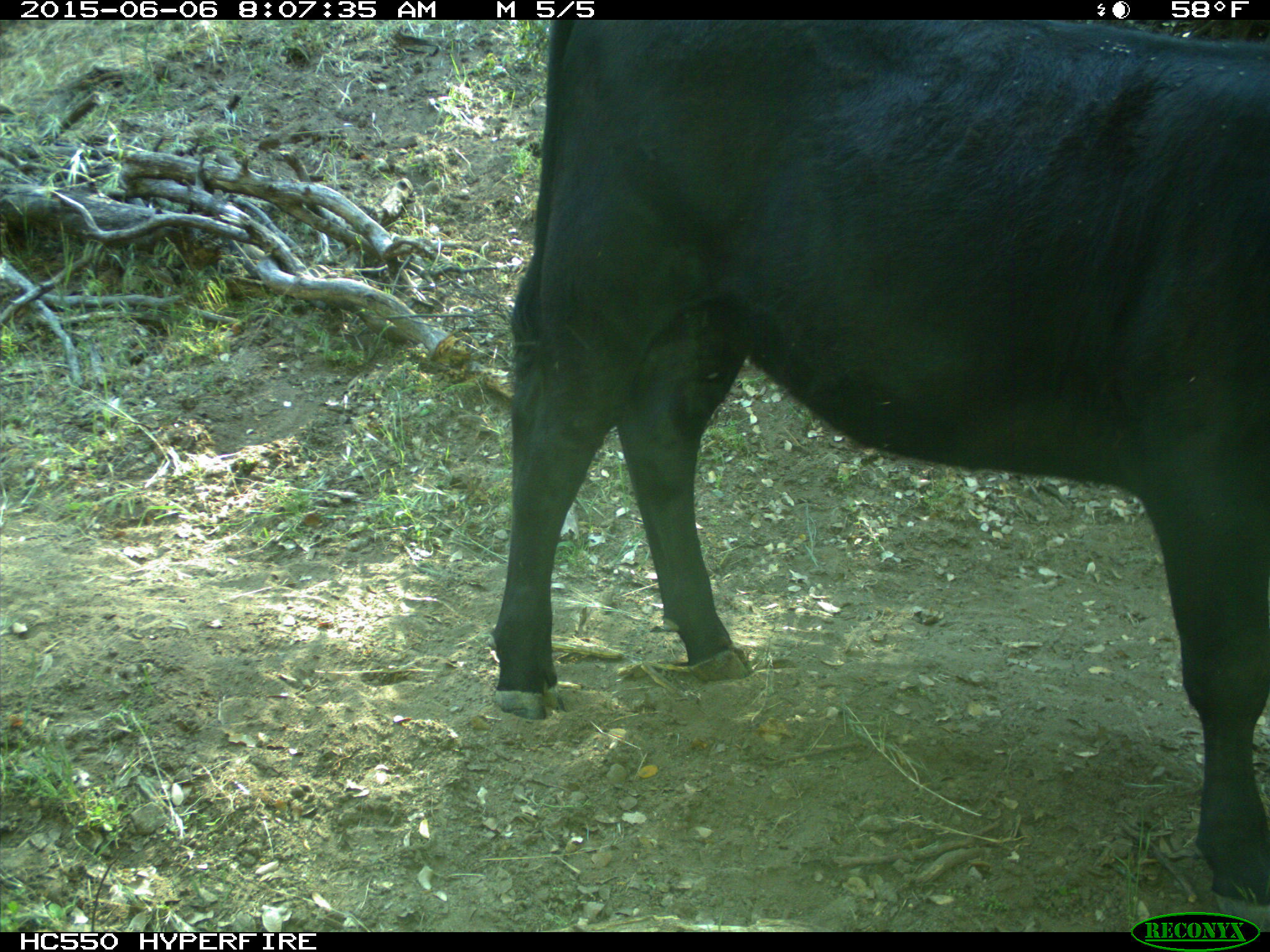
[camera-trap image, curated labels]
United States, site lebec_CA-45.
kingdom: Animalia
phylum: Chordata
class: Mammalia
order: Artiodactyla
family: Bovidae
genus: Bos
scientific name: Bos taurus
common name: domestic cow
Bos taurus (domestic cow).